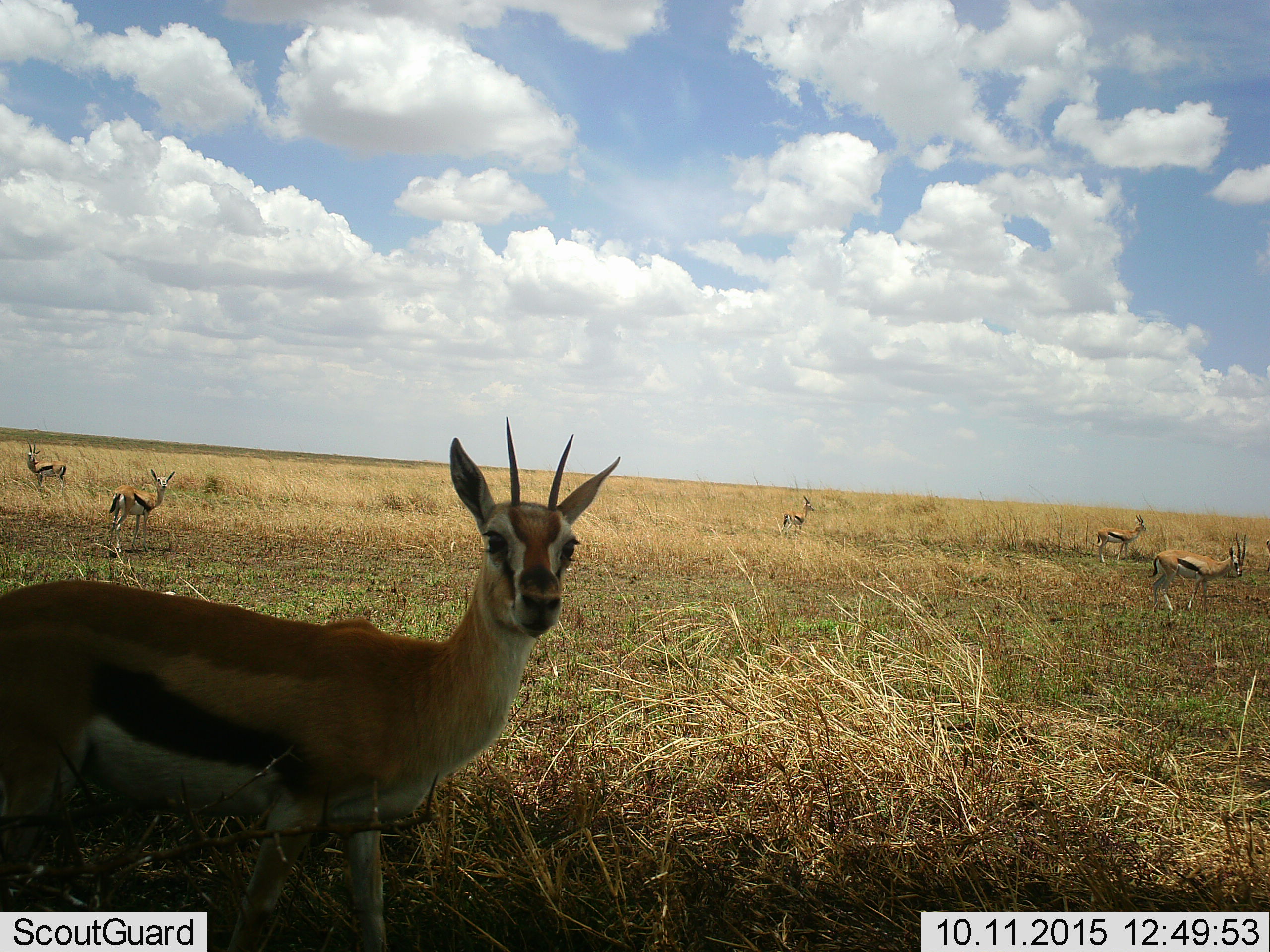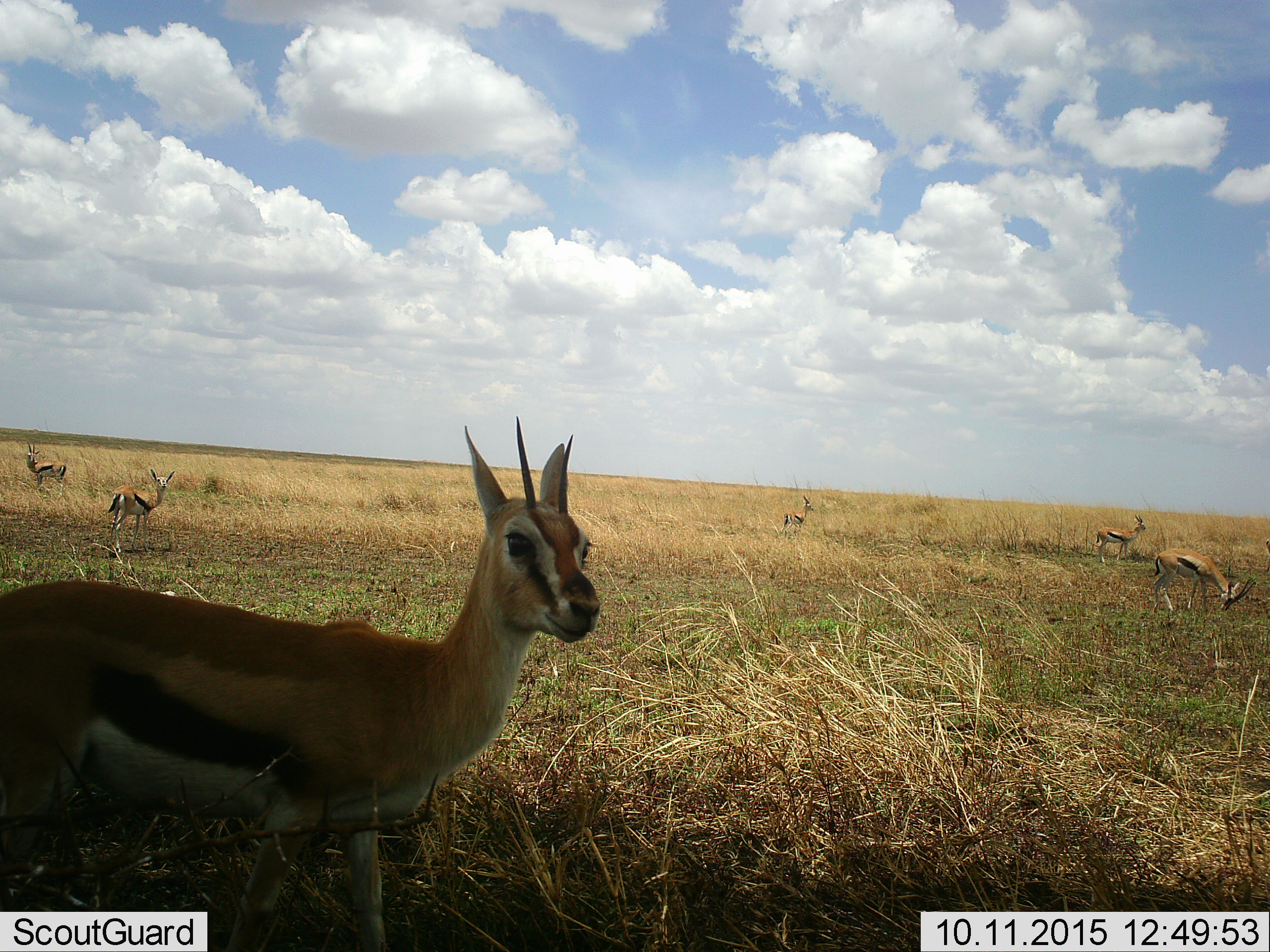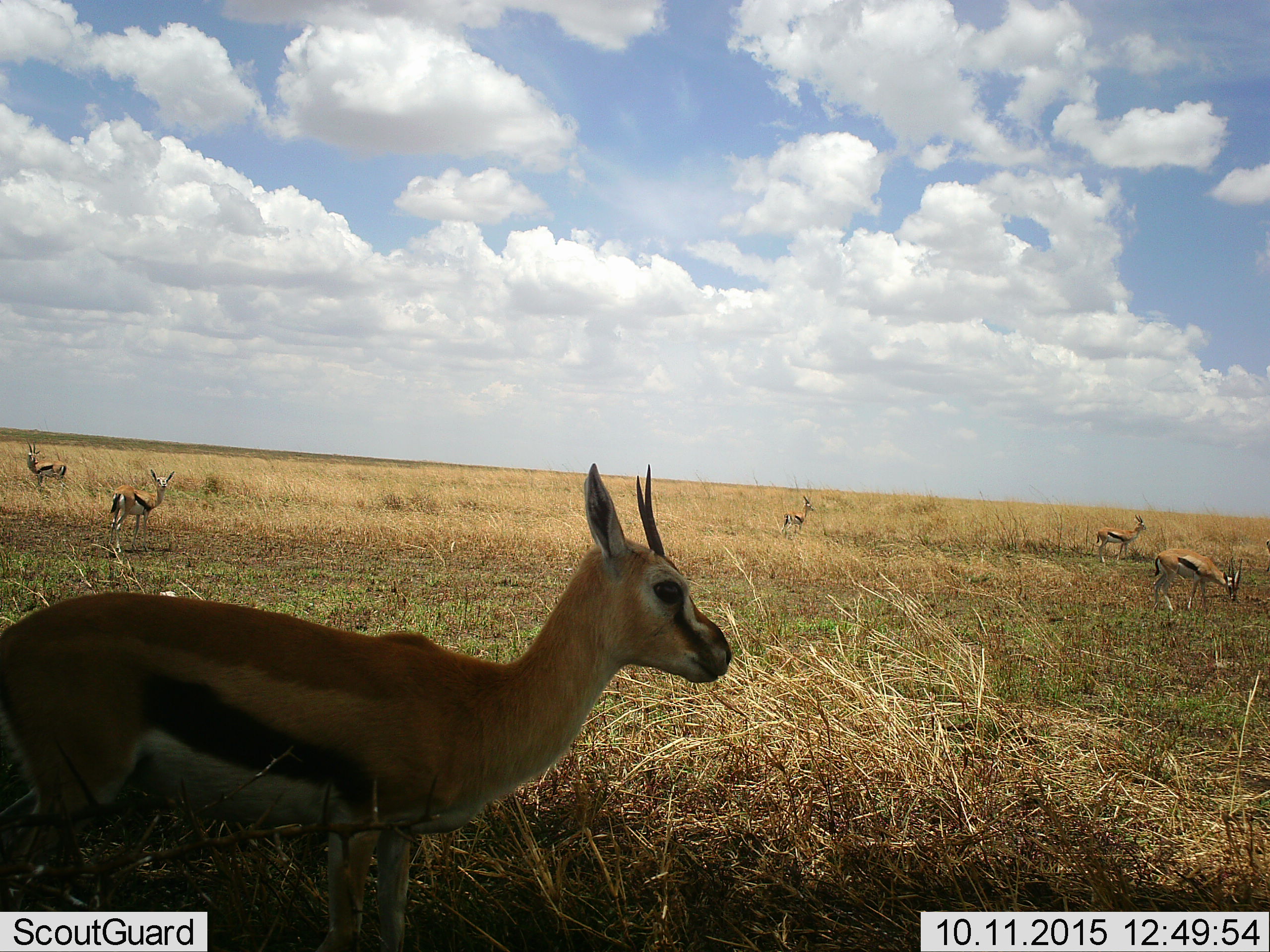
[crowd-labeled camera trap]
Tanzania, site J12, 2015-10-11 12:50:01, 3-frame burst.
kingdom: Animalia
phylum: Chordata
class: Mammalia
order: Artiodactyla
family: Bovidae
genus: Eudorcas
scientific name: Eudorcas thomsonii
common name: thomson's gazelle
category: gazellethomsons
Gazellethomsons (thomson's gazelle) (Eudorcas thomsonii), count 6. Behavior (volunteer vote fractions): standing 78%, resting 22%, moving 22%, interacting 11%. Young present (vote fraction): 33%. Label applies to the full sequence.